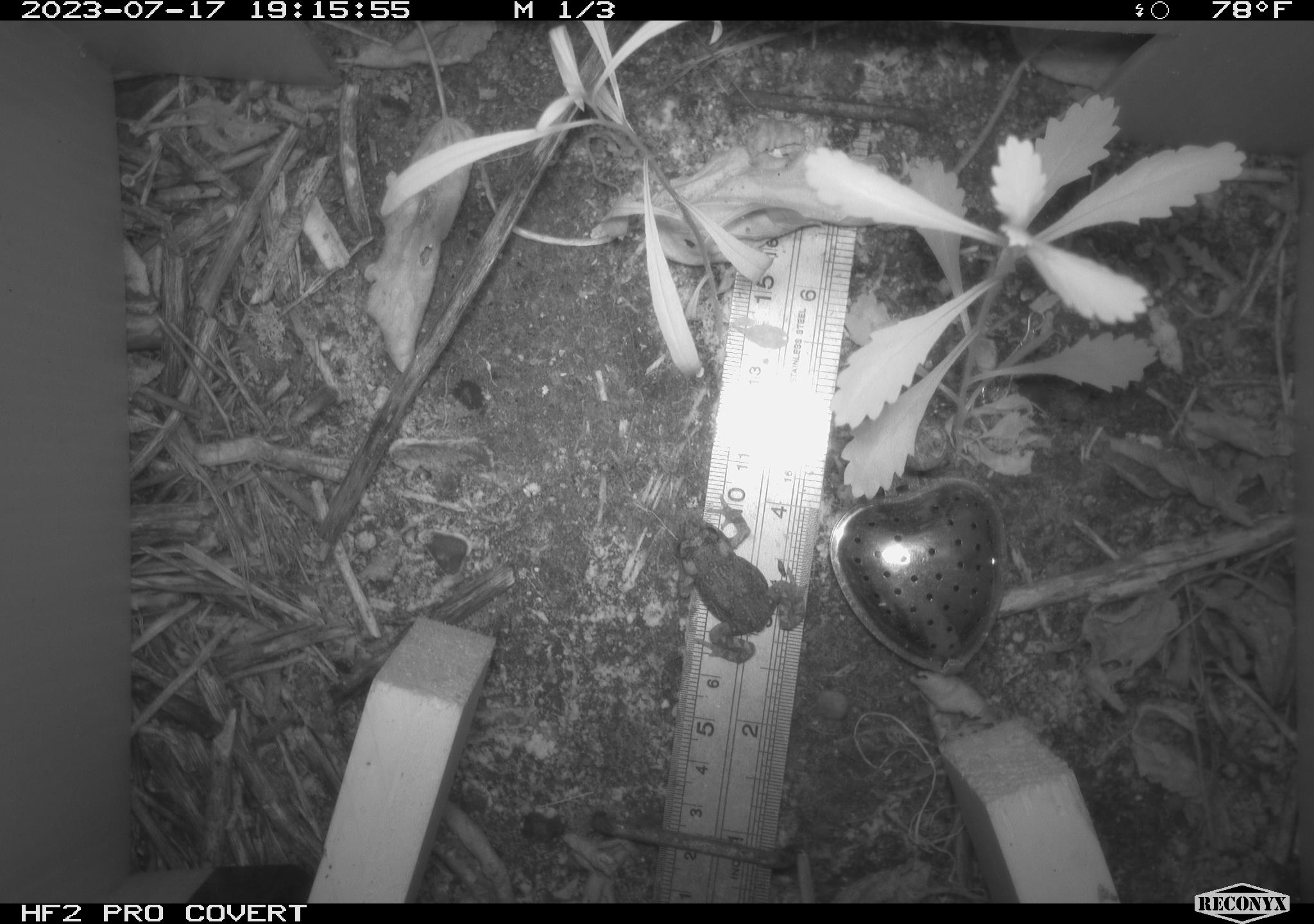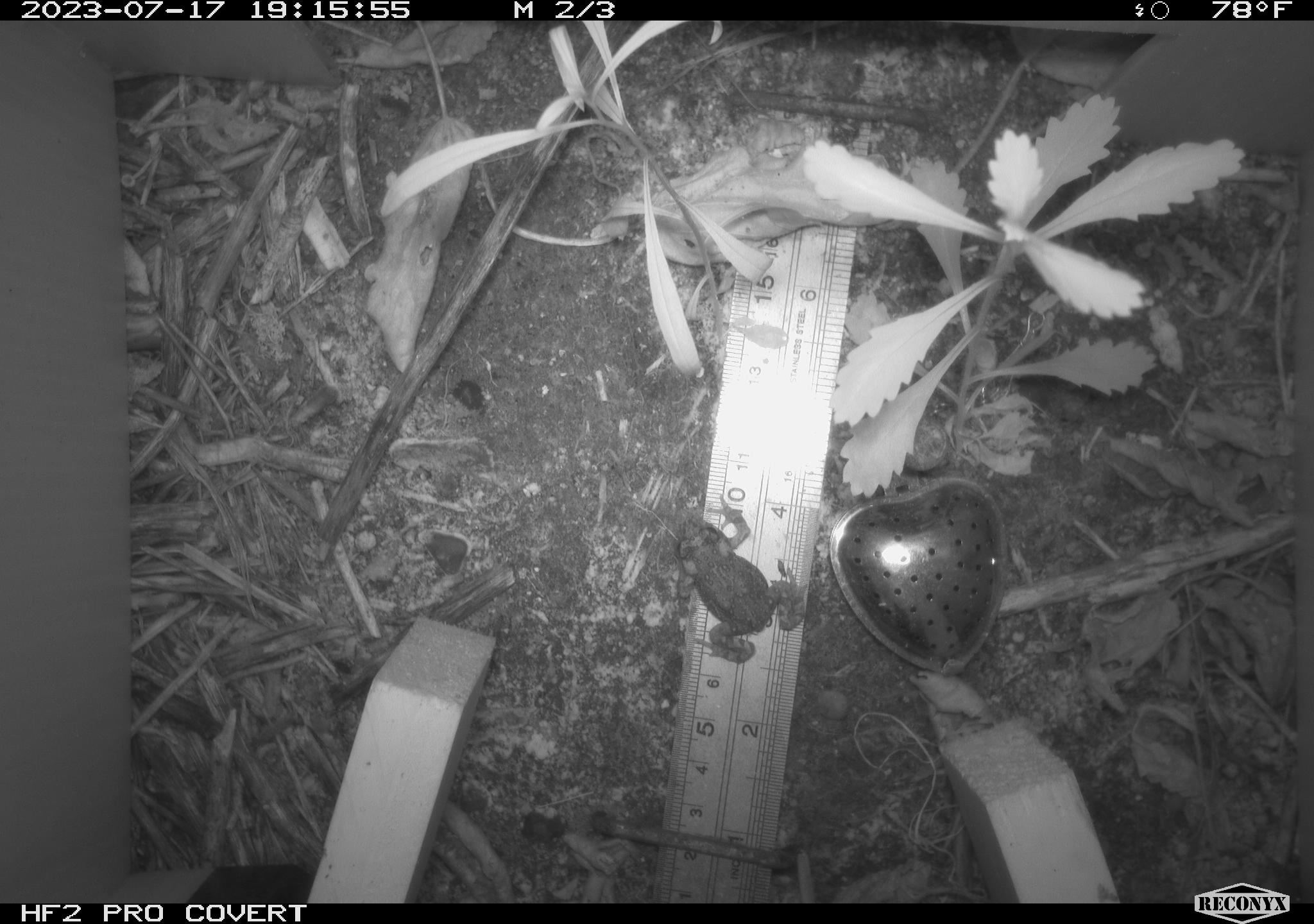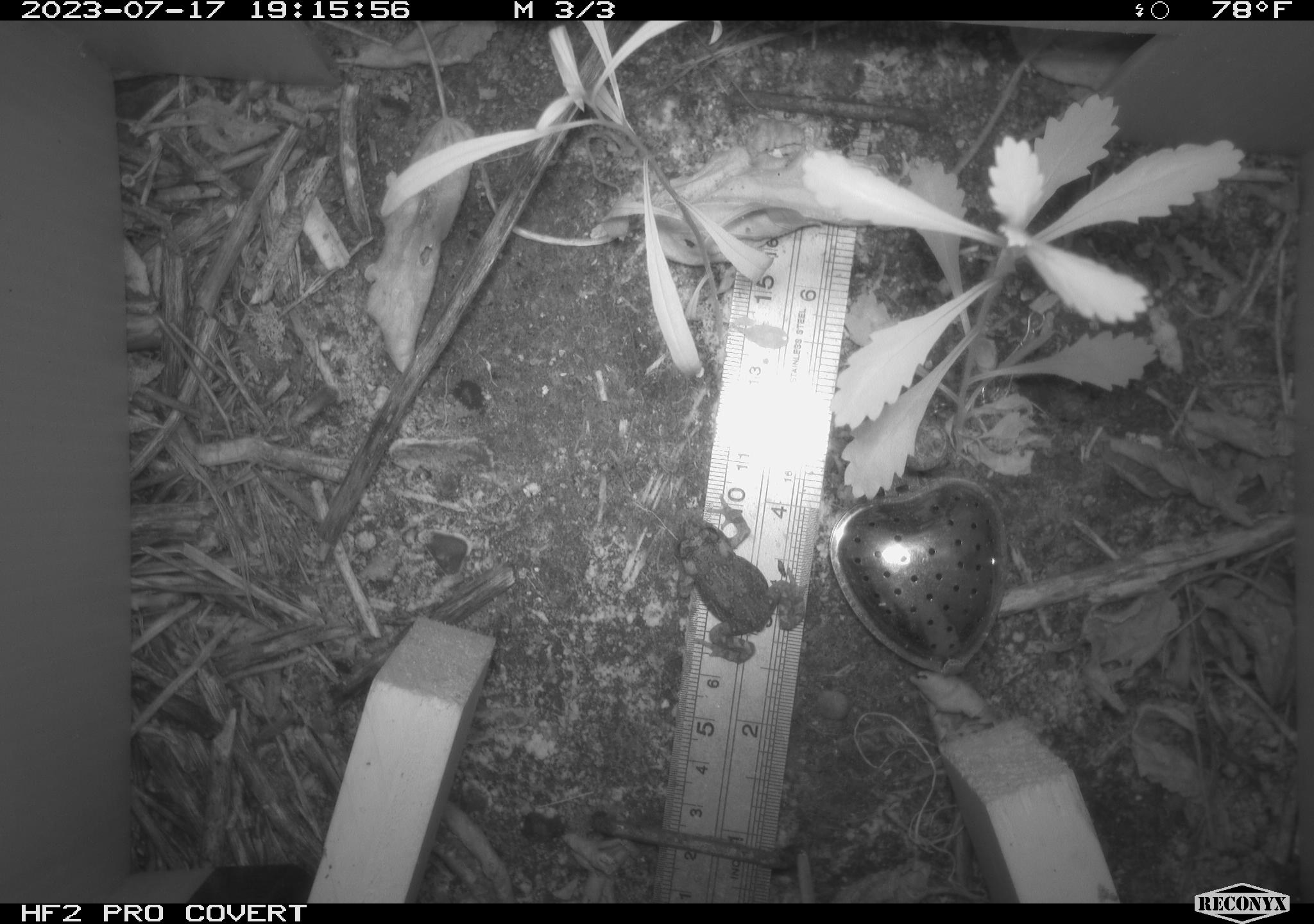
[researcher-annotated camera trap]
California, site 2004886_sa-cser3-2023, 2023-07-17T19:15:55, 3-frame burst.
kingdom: Animalia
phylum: Chordata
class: Amphibia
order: Anura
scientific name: Anura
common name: frogs